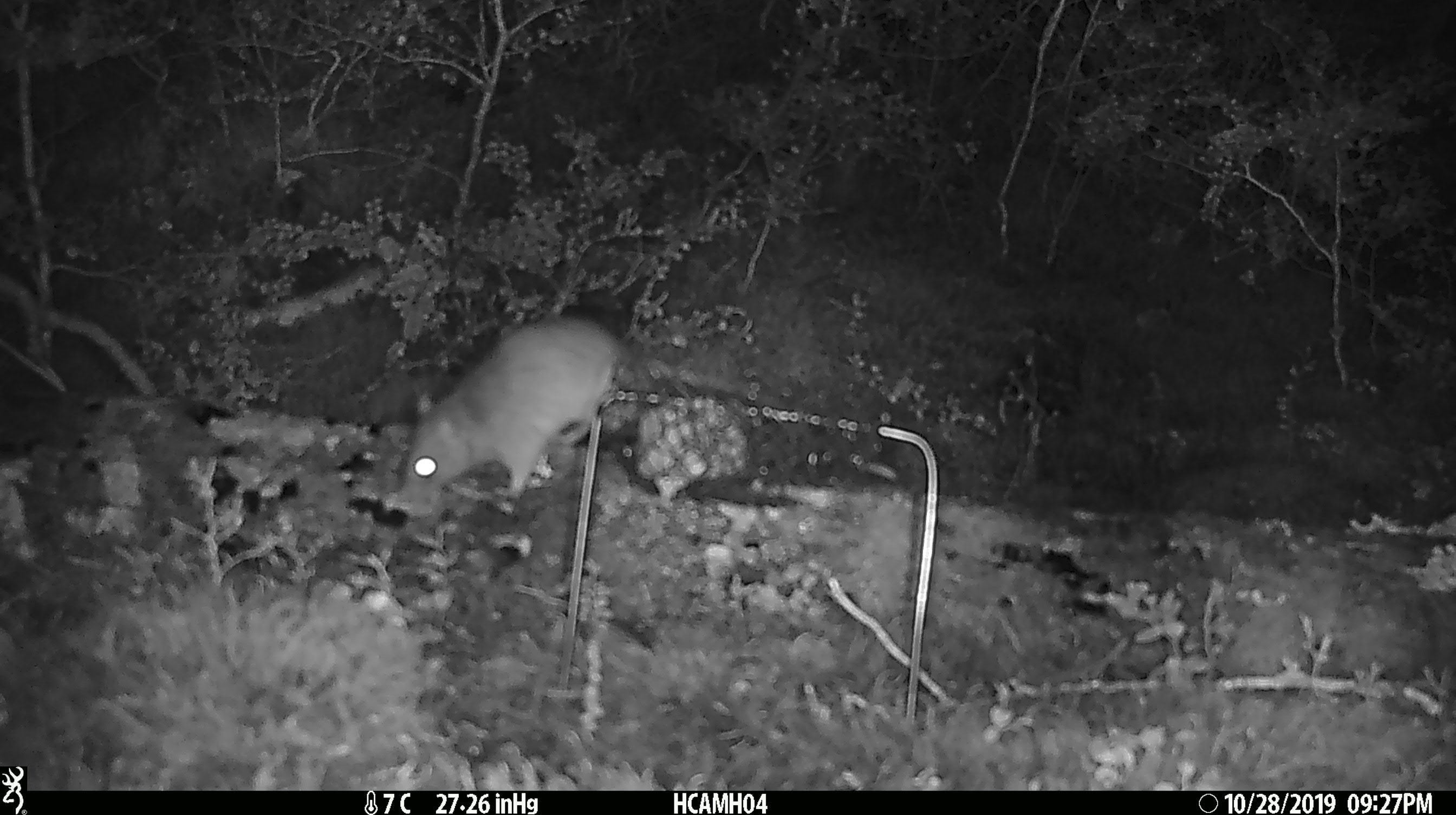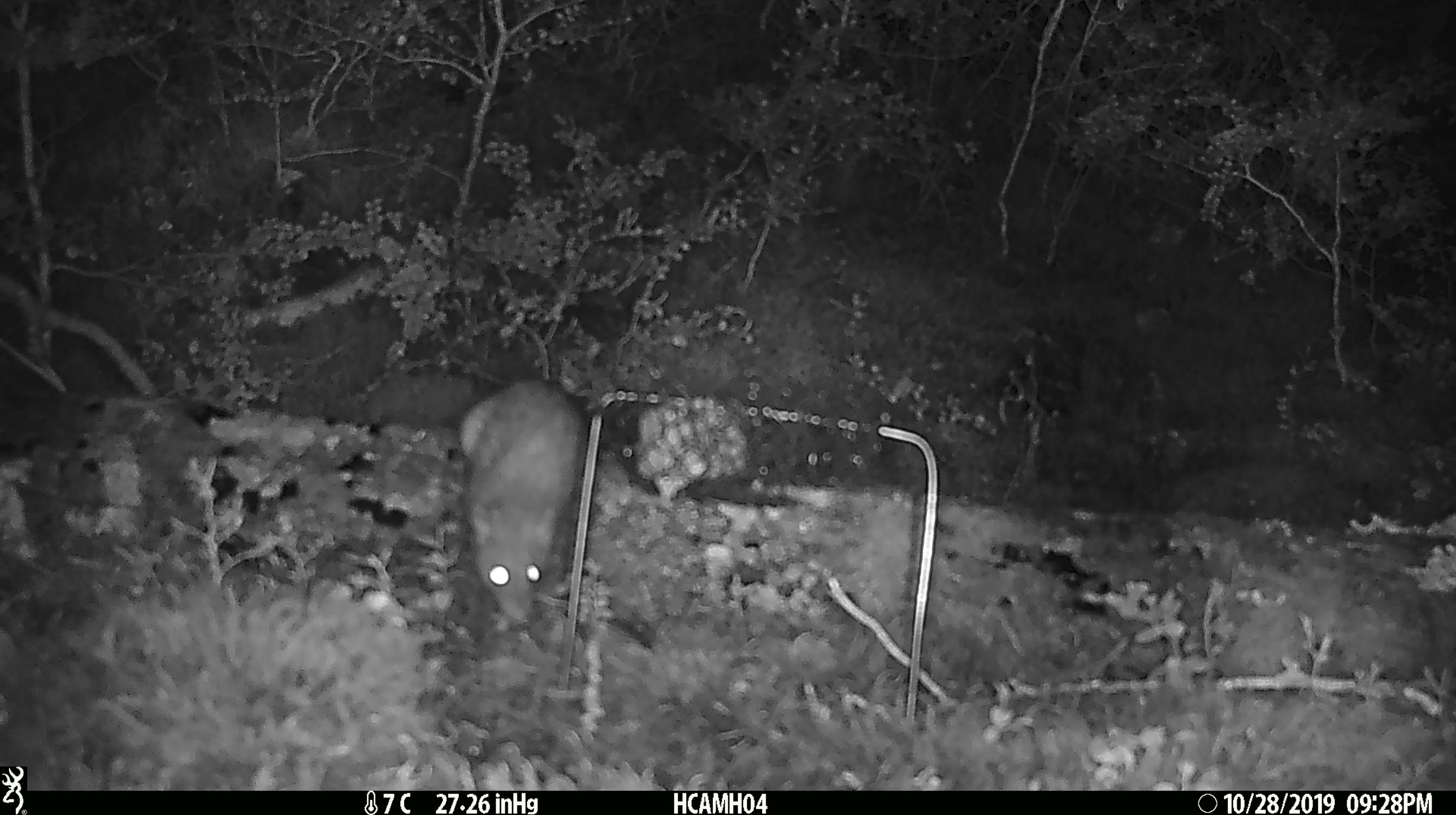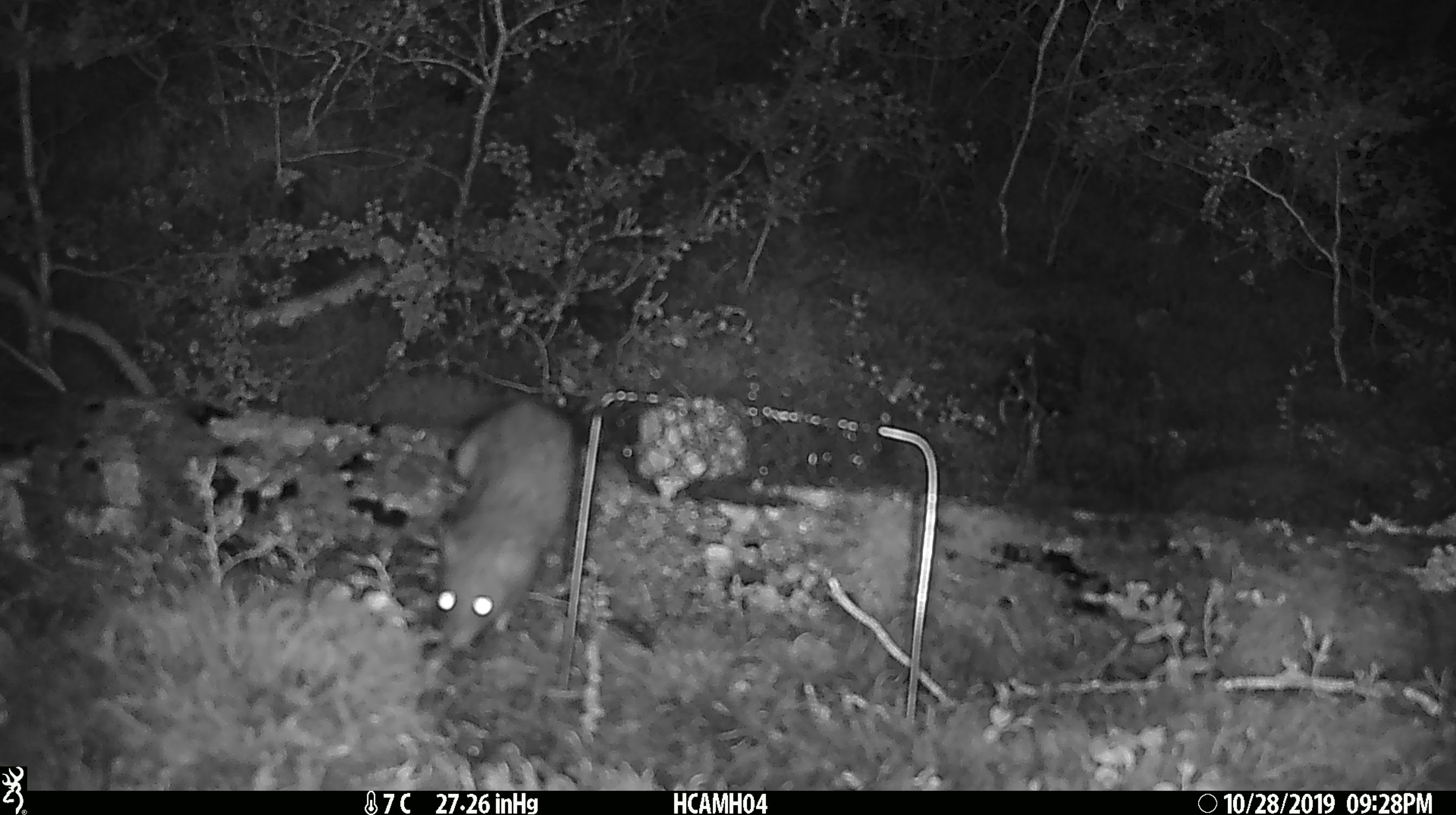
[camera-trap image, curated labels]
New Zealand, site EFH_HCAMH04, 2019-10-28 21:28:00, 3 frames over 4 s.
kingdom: Animalia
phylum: Chordata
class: Mammalia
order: Rodentia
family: Muridae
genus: Rattus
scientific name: Rattus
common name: rat